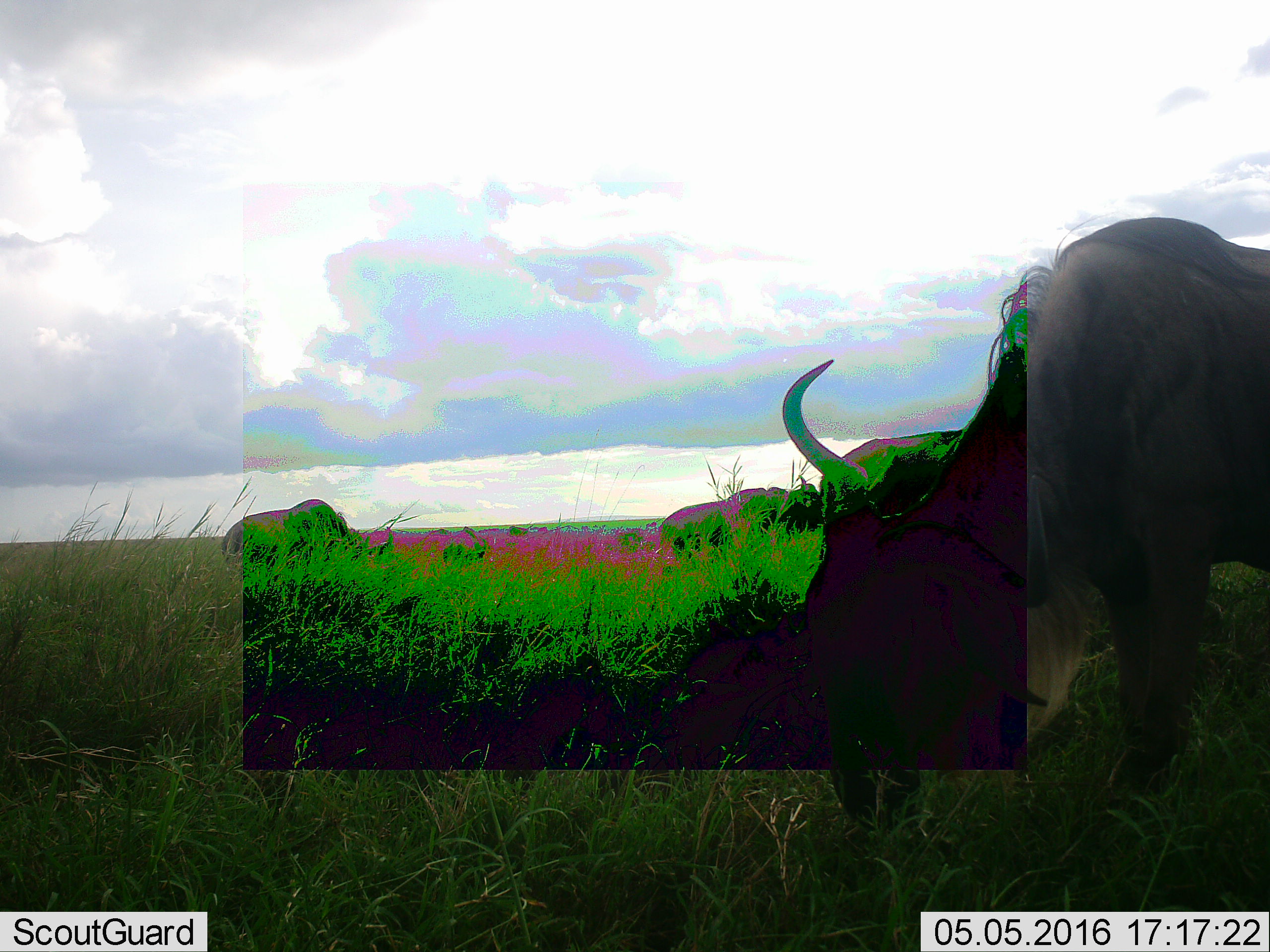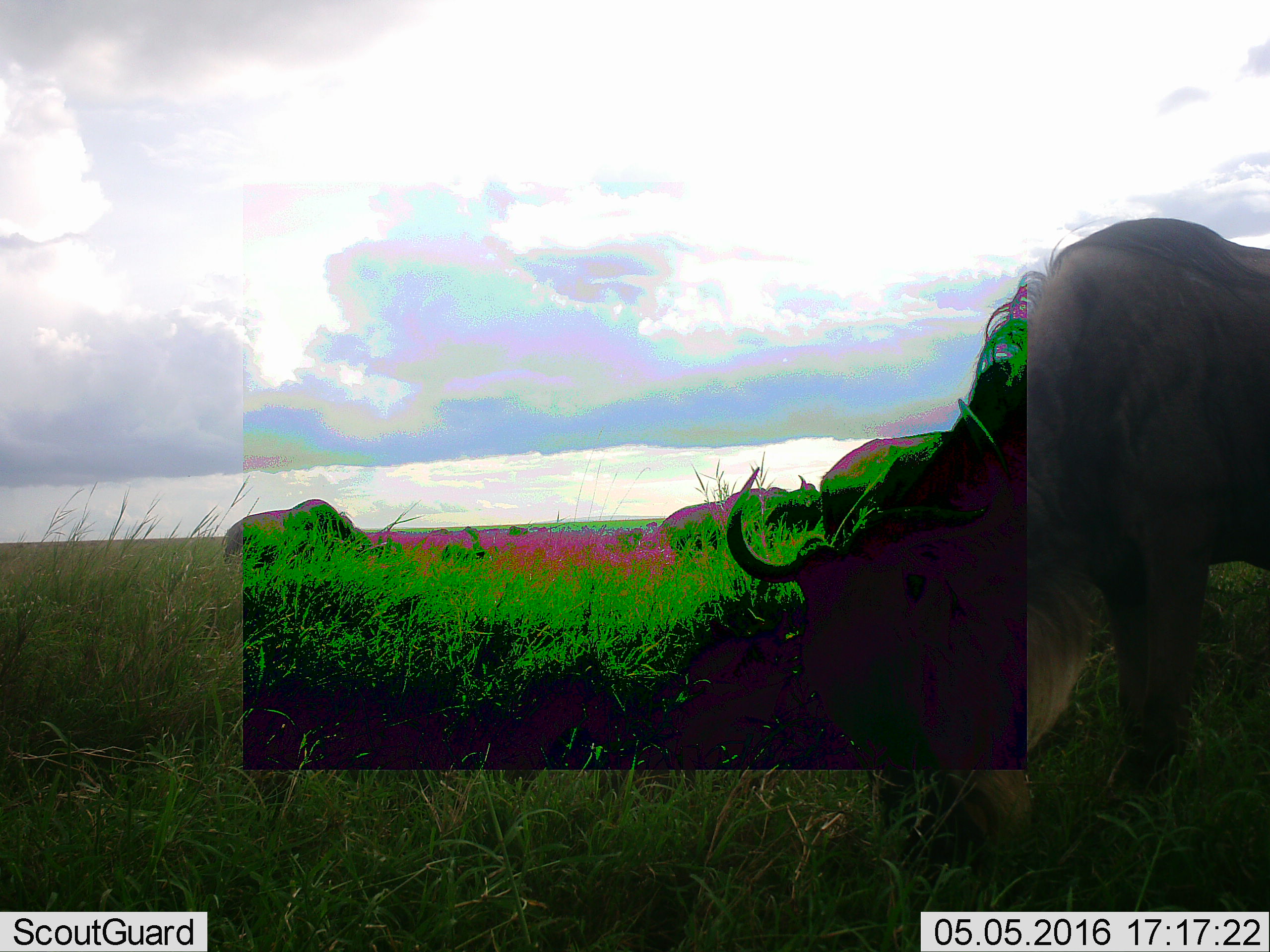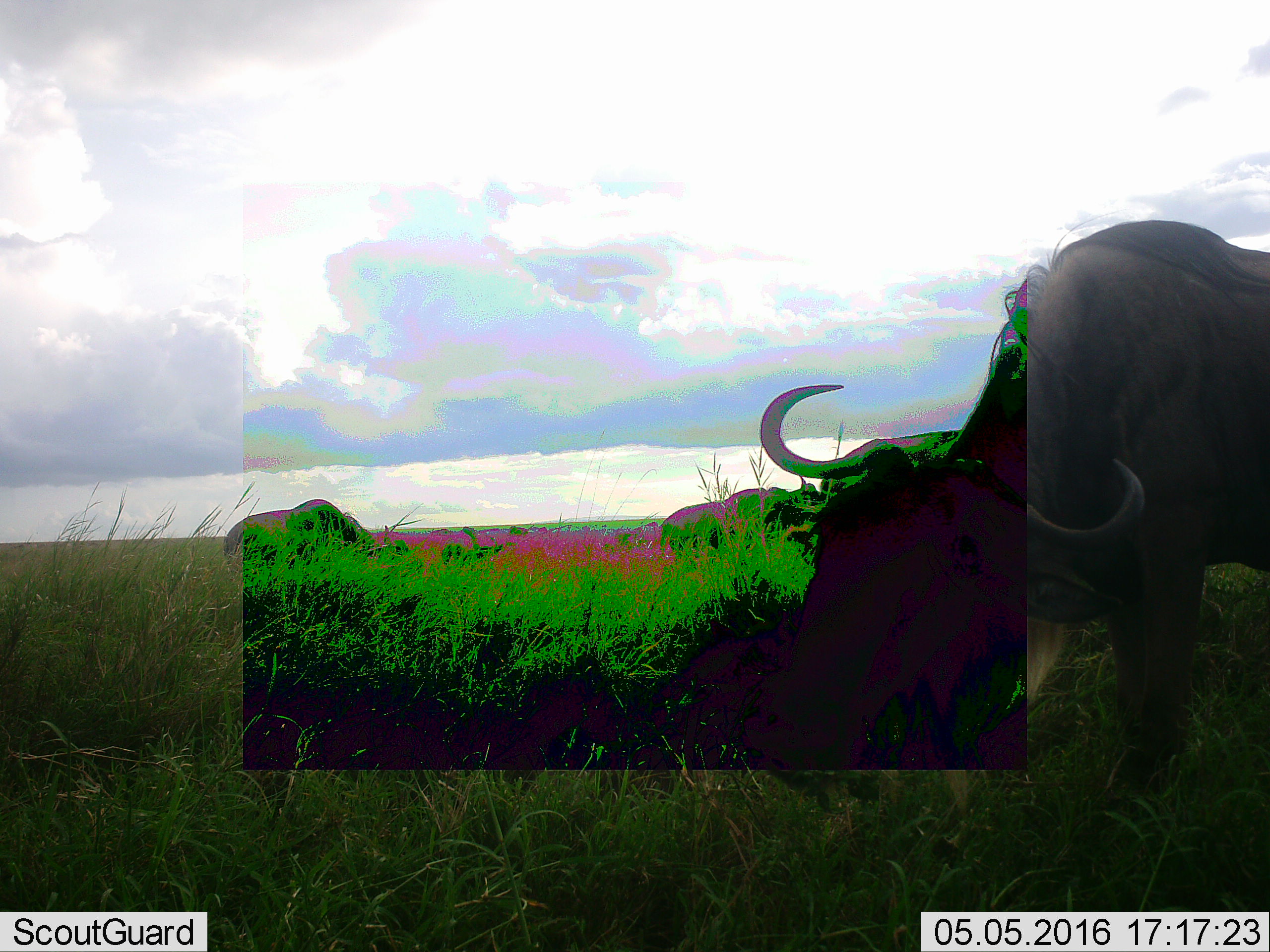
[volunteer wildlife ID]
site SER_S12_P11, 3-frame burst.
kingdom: Animalia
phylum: Chordata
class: Mammalia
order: Artiodactyla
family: Bovidae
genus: Connochaetes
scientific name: Connochaetes taurinus taurinus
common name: blue wildebeest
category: wildebeestblue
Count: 5.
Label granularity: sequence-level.